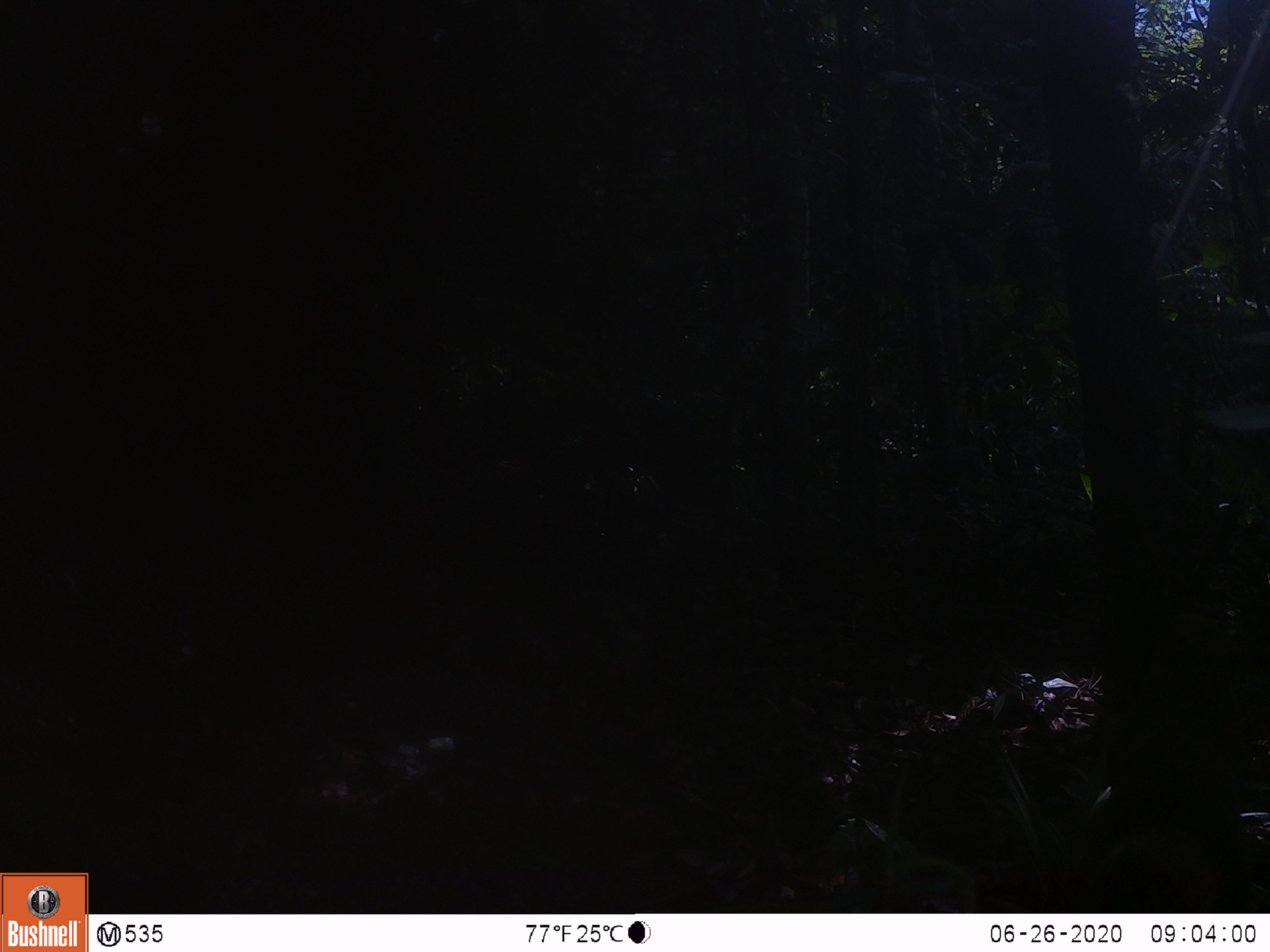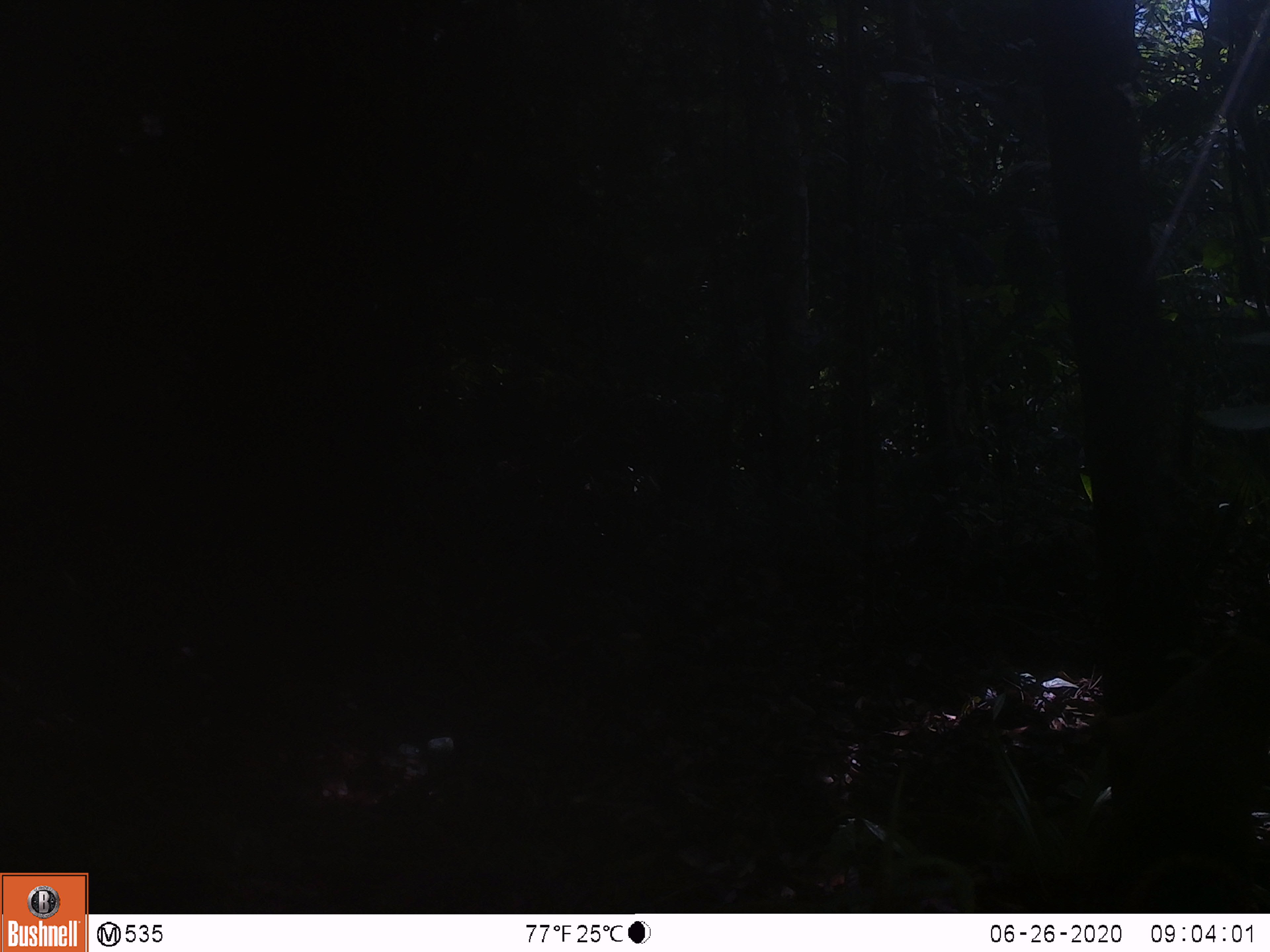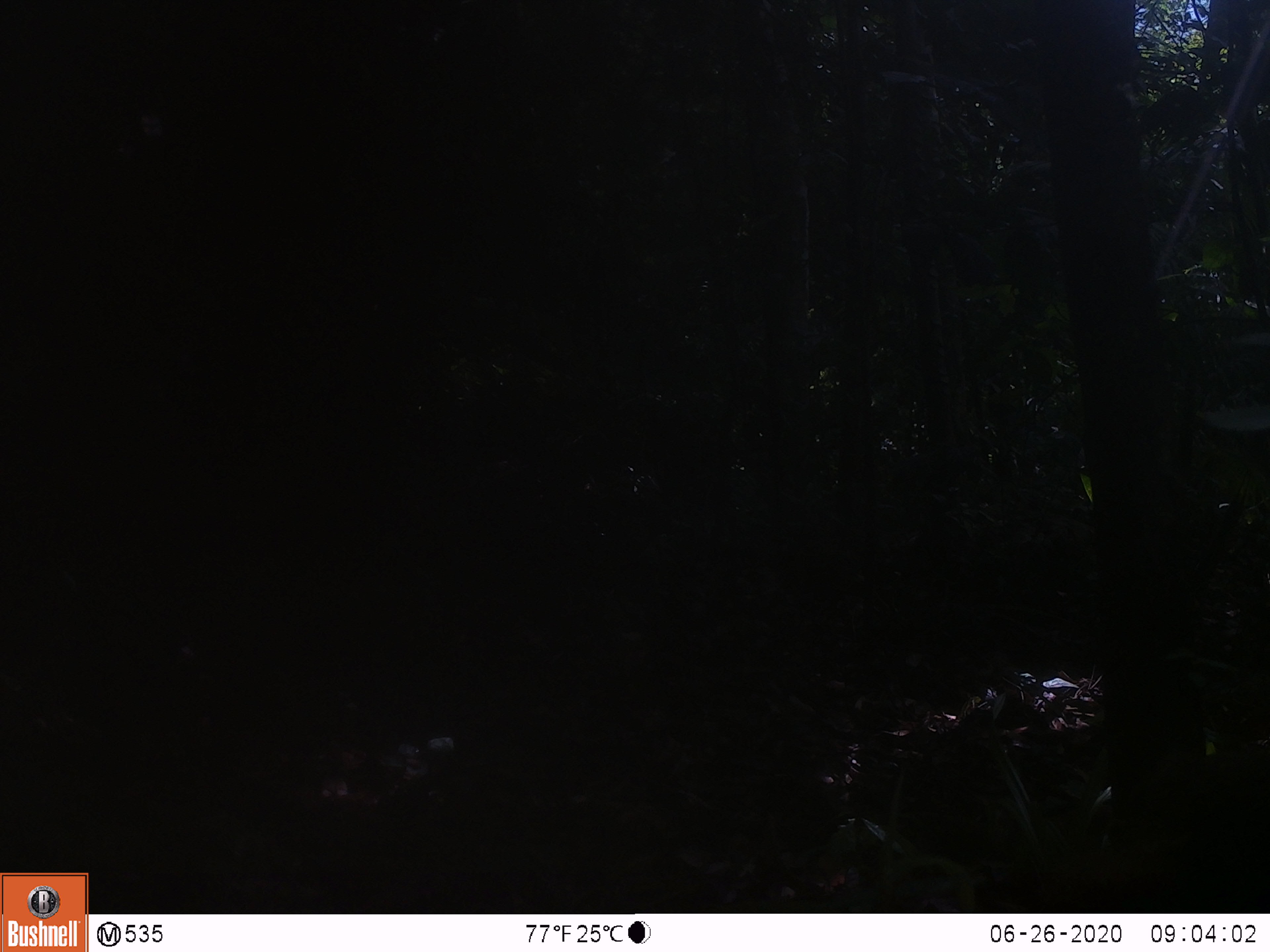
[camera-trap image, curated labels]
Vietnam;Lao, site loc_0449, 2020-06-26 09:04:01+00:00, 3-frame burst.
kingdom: Animalia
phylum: Chordata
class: Mammalia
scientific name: Mammalia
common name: mammal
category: unidentified small mammal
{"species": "unidentified small mammal (mammal) (Mammalia)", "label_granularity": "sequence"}